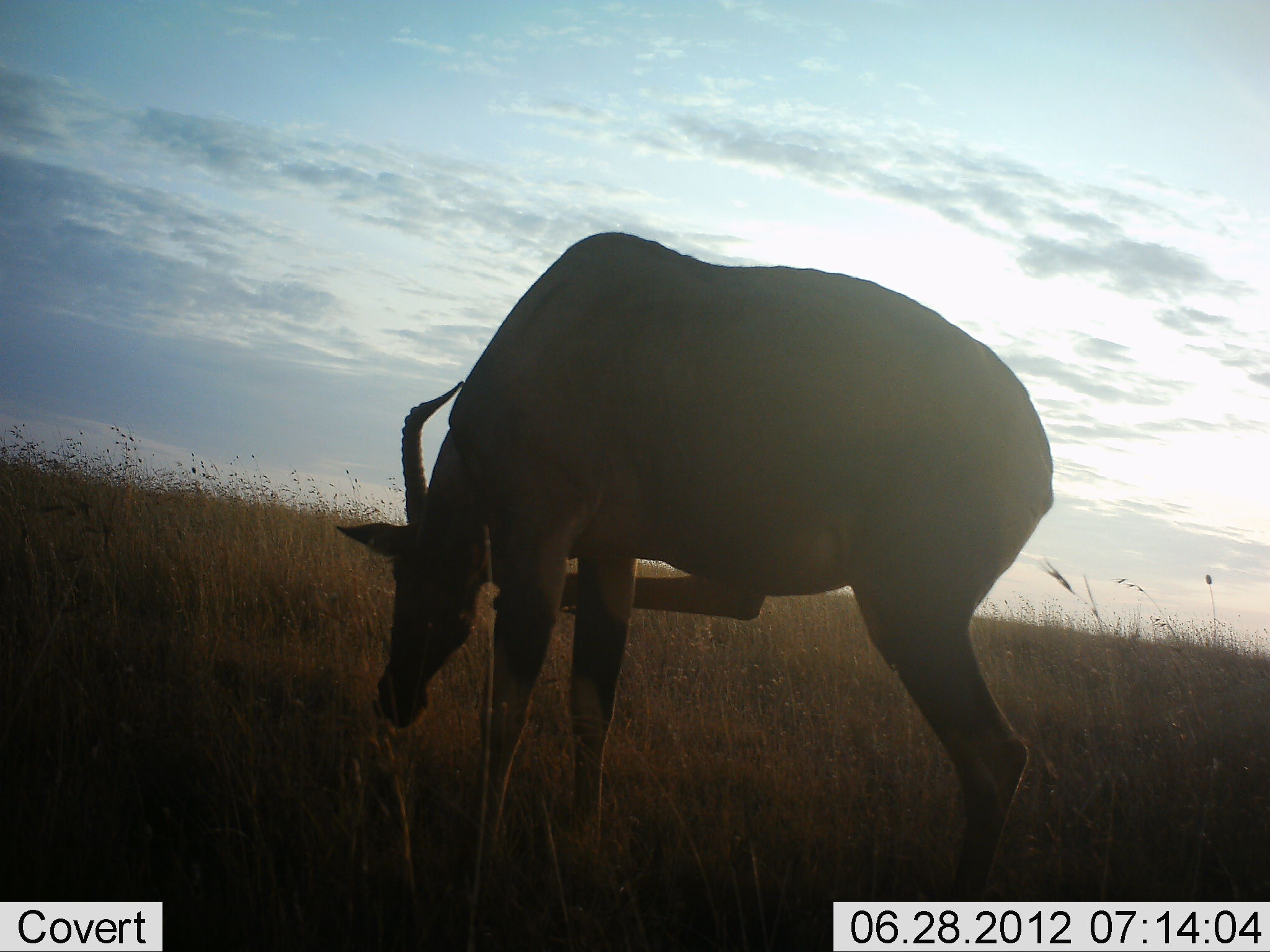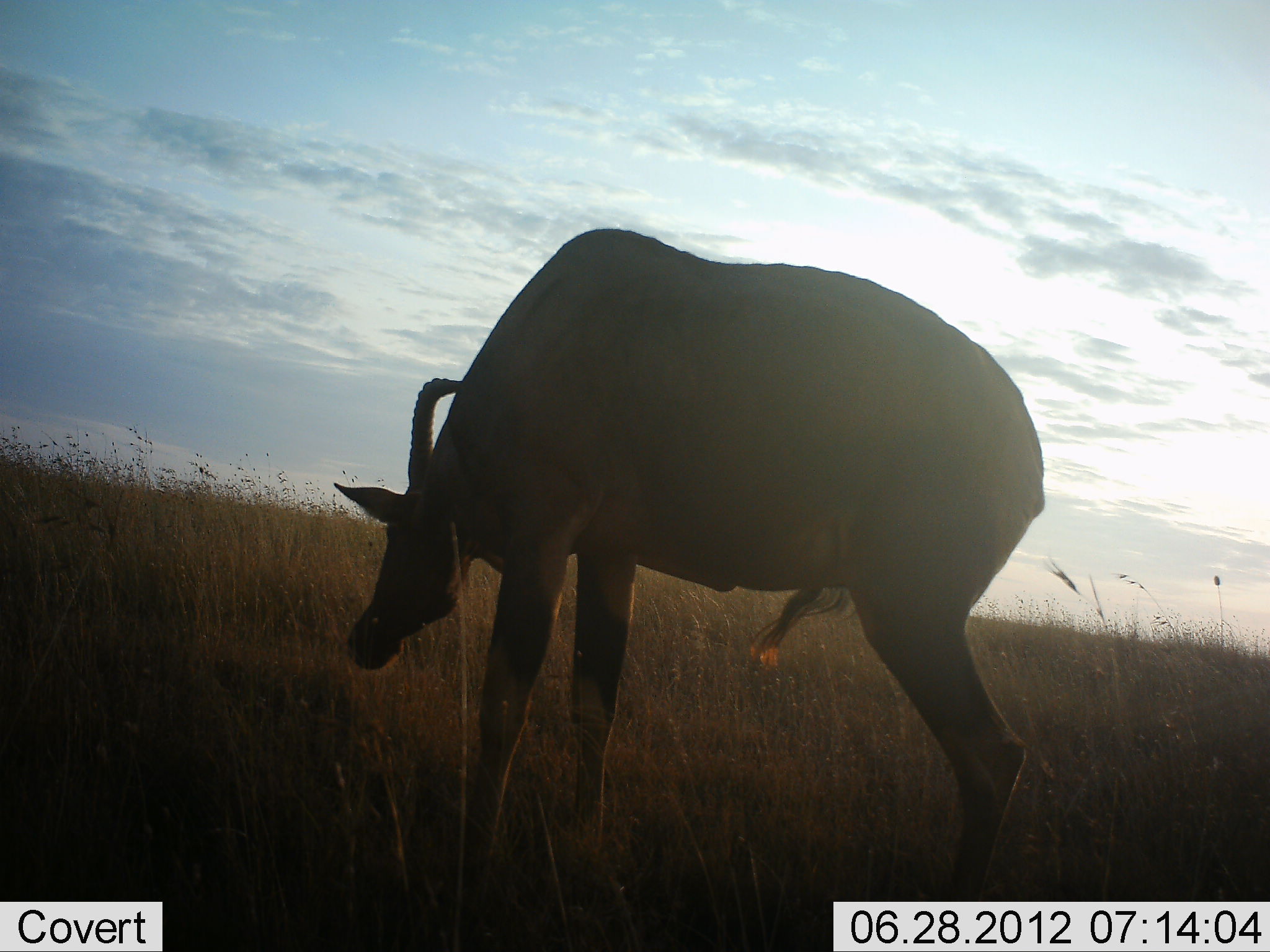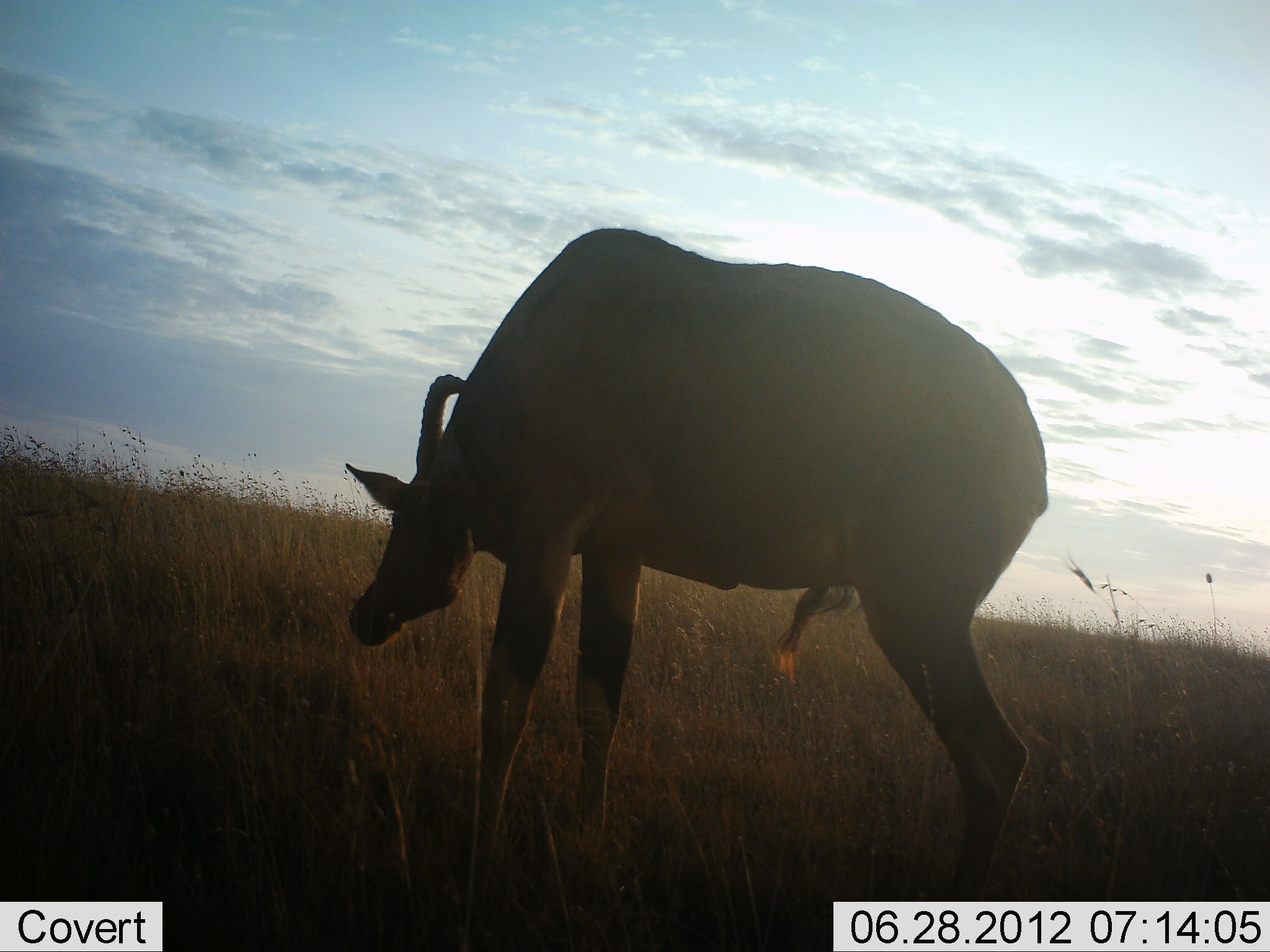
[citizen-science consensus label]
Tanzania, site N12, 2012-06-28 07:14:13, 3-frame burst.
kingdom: Animalia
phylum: Chordata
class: Mammalia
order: Artiodactyla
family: Bovidae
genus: Damaliscus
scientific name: Damaliscus lunatus jimela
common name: topi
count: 1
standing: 100%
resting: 0%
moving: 0%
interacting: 10%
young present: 0%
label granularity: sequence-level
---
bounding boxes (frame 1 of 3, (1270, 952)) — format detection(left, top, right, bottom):
animal: detection(335, 230, 1057, 902)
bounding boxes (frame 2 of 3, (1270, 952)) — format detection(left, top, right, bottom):
animal: detection(330, 227, 1049, 902)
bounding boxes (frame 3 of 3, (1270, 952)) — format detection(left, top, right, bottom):
animal: detection(341, 225, 1052, 902)